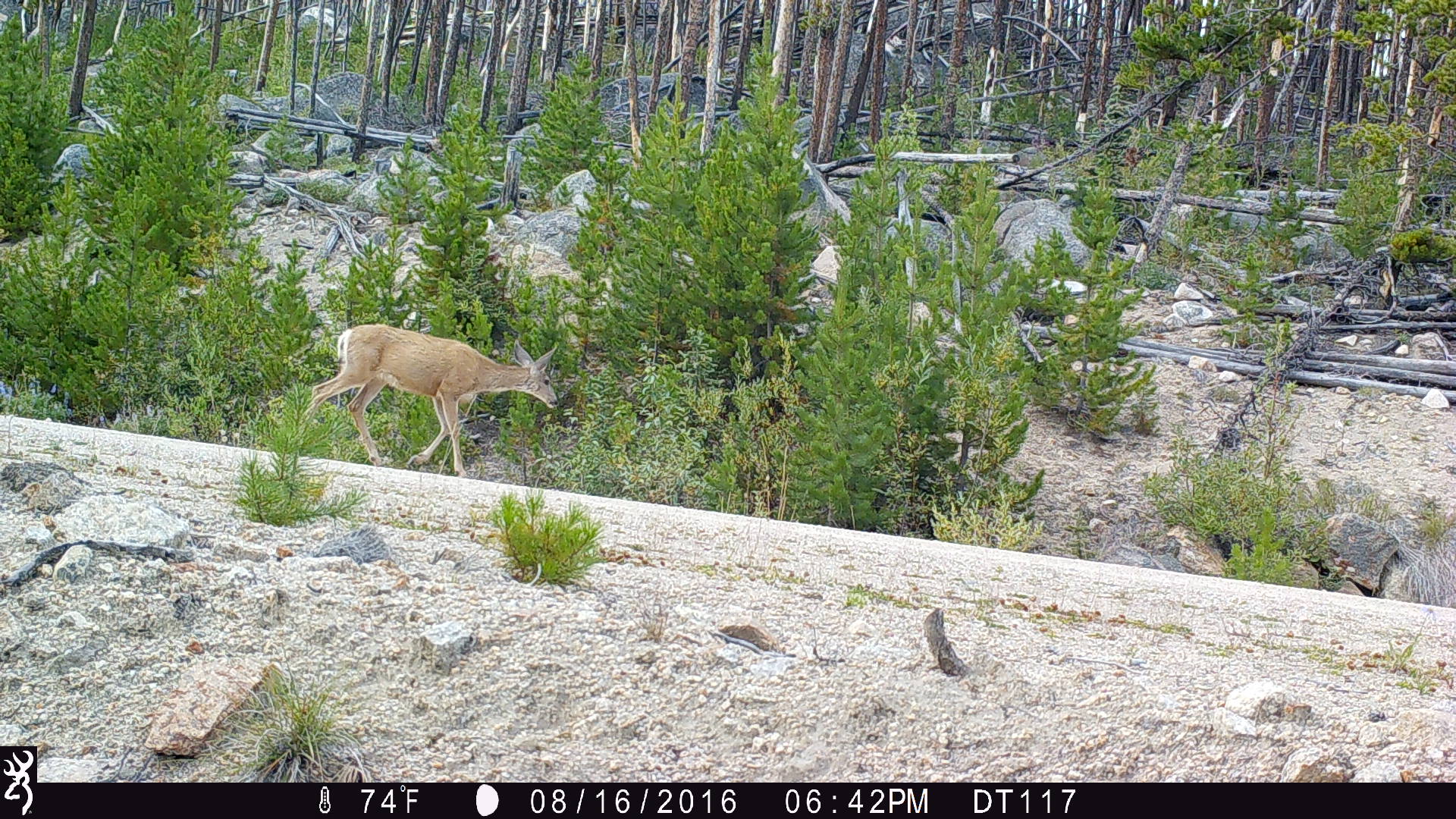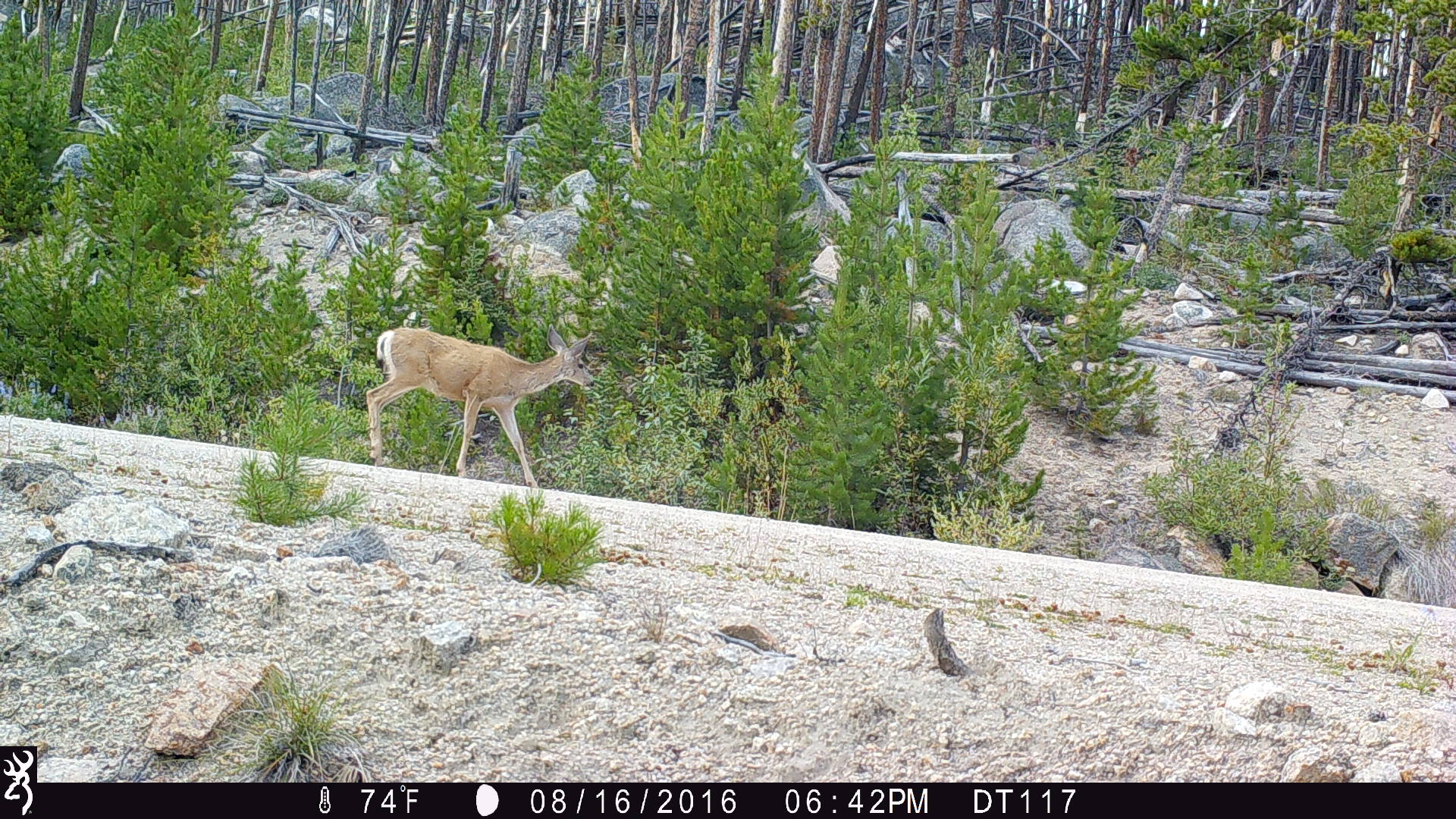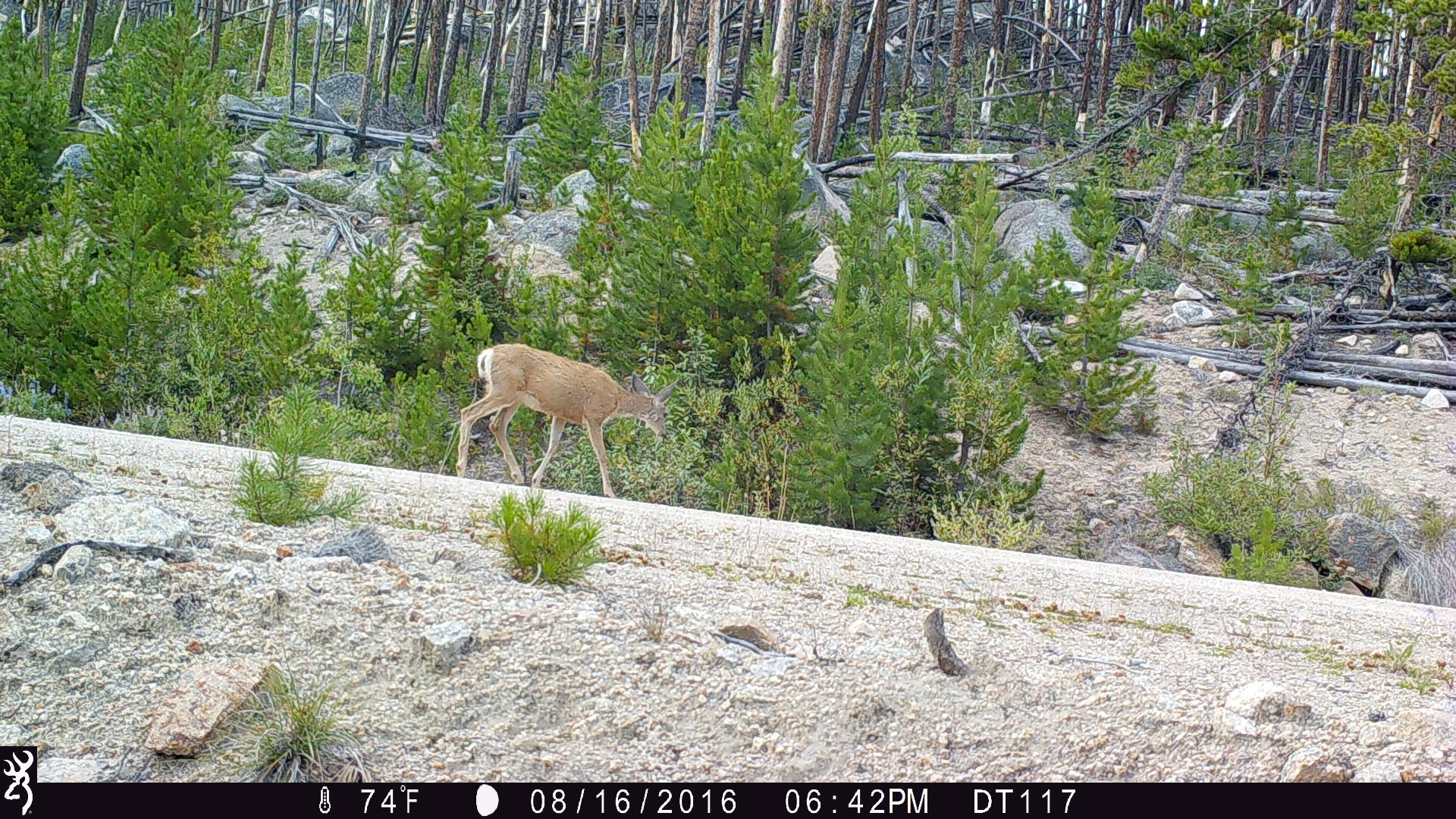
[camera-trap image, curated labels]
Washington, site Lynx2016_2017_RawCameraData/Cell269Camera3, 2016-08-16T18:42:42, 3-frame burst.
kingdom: Animalia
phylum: Chordata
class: Mammalia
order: Artiodactyla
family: Cervidae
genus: Odocoileus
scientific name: Odocoileus hemionus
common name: mule deer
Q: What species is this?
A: Odocoileus hemionus (mule deer).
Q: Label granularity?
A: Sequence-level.